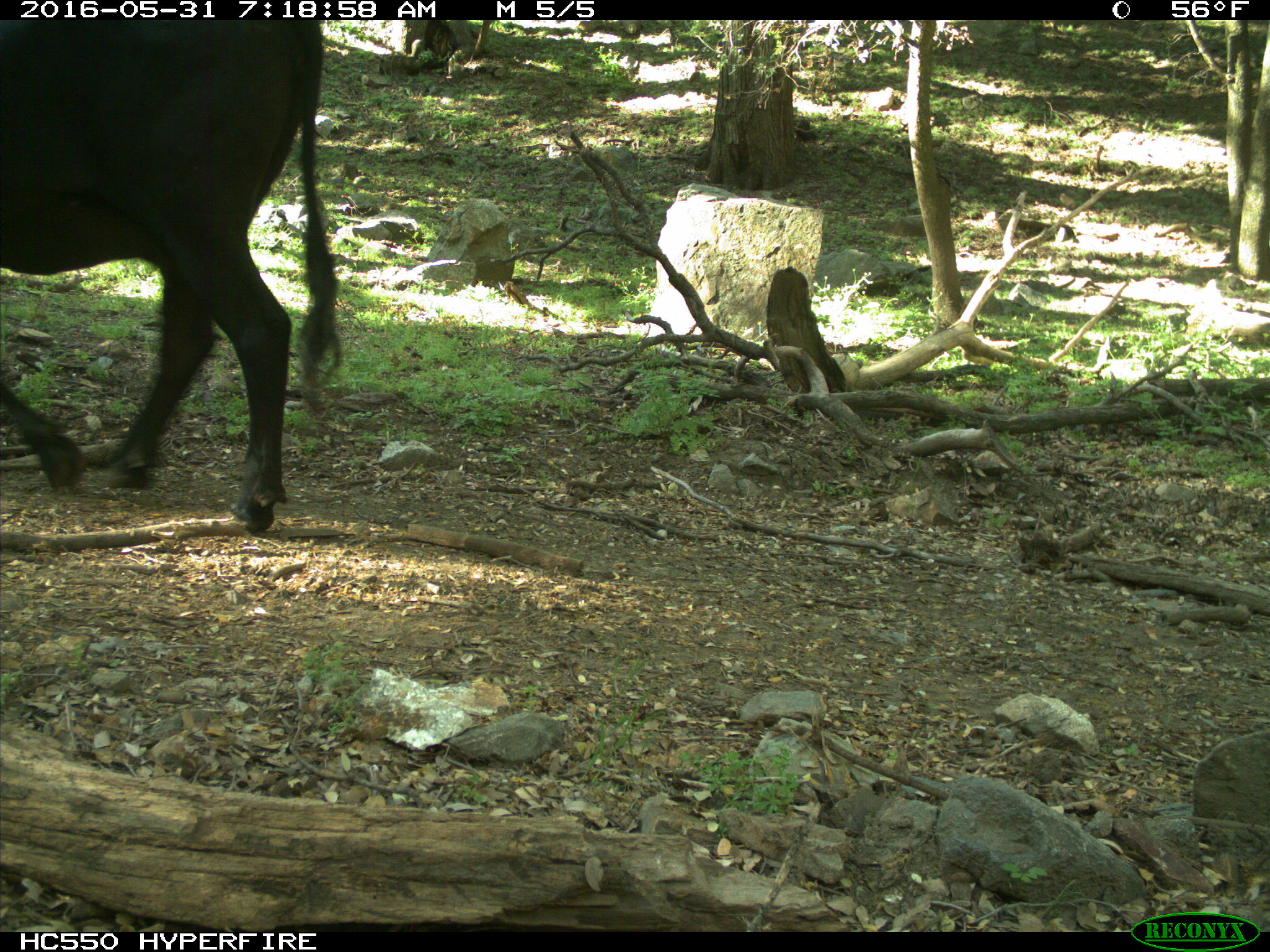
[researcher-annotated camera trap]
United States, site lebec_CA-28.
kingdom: Animalia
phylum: Chordata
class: Mammalia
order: Artiodactyla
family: Bovidae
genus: Bos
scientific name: Bos taurus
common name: domestic cow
Bos taurus (domestic cow).